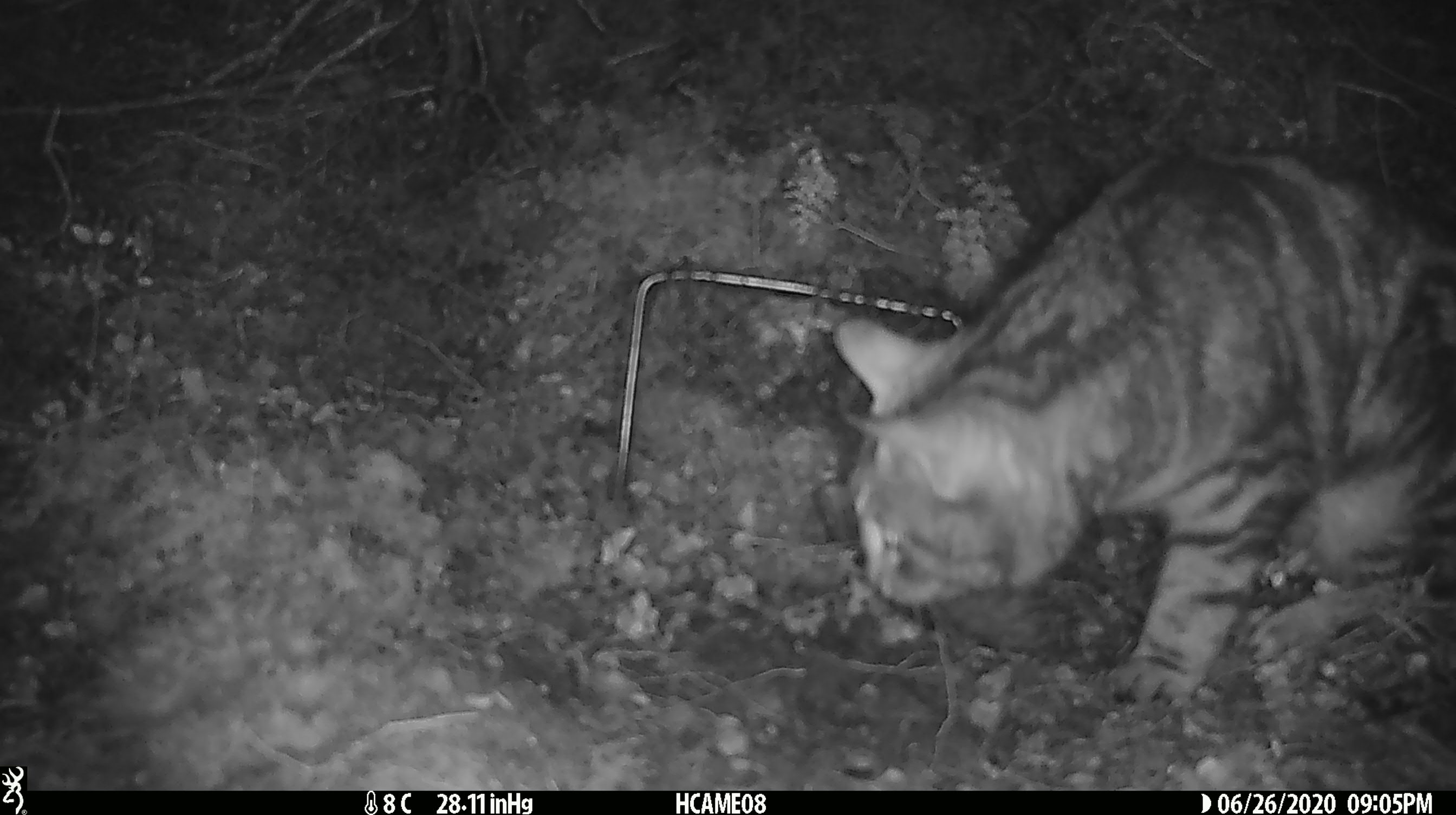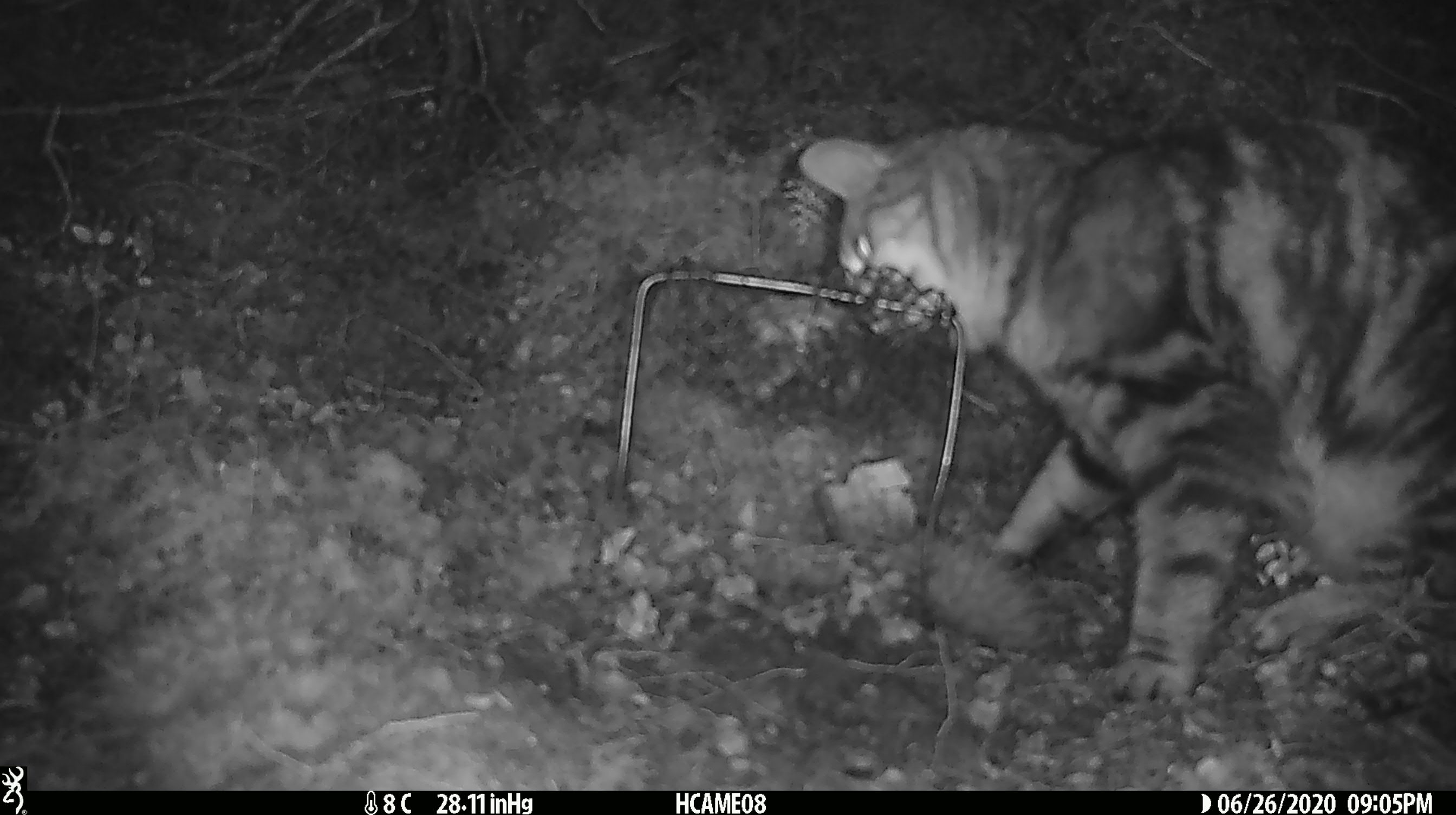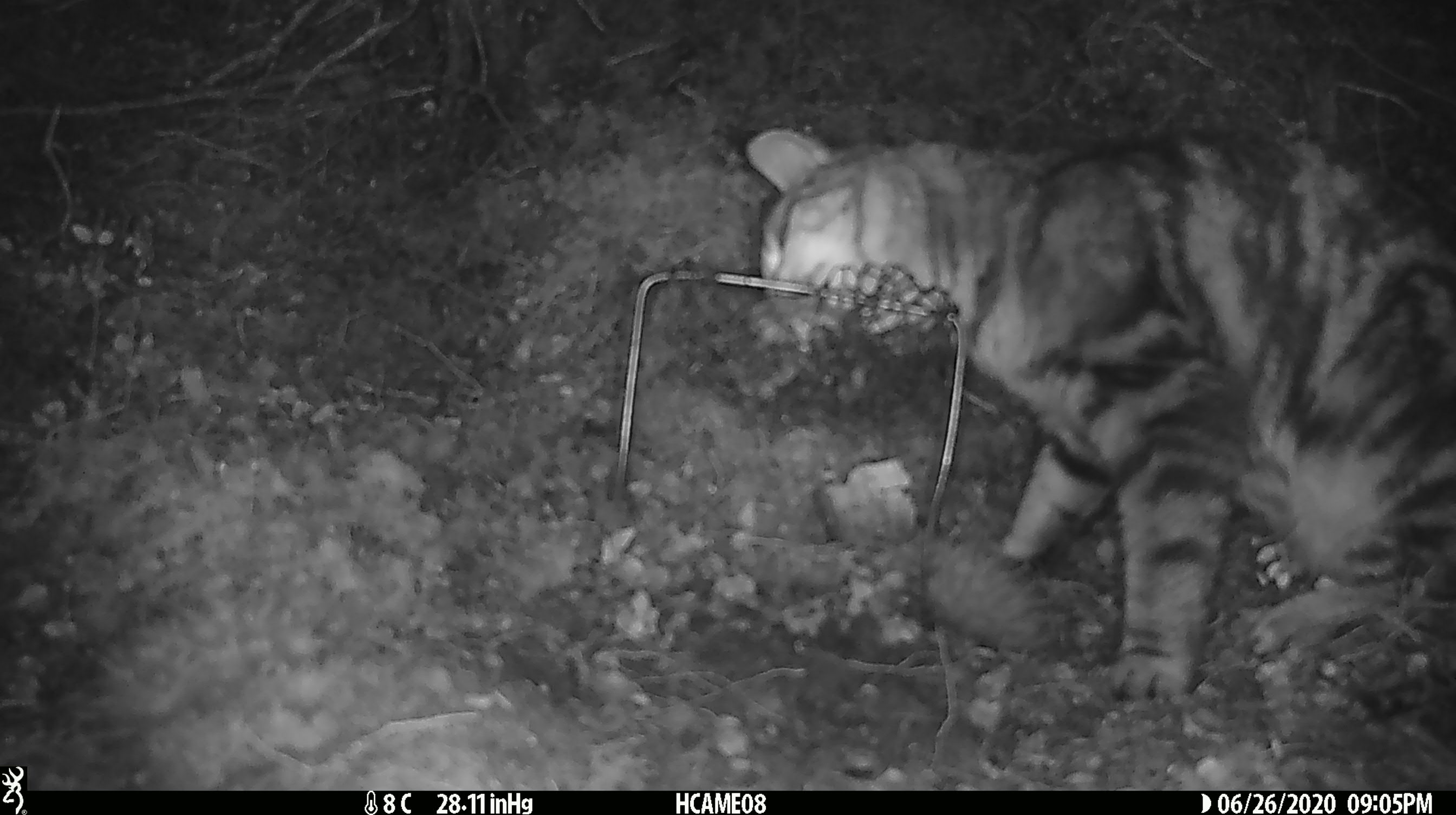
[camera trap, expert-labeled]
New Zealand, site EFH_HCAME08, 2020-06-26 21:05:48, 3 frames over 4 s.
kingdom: Animalia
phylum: Chordata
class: Mammalia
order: Carnivora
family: Felidae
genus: Felis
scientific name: Felis catus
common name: domestic cat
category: cat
Cat (domestic cat) (Felis catus).